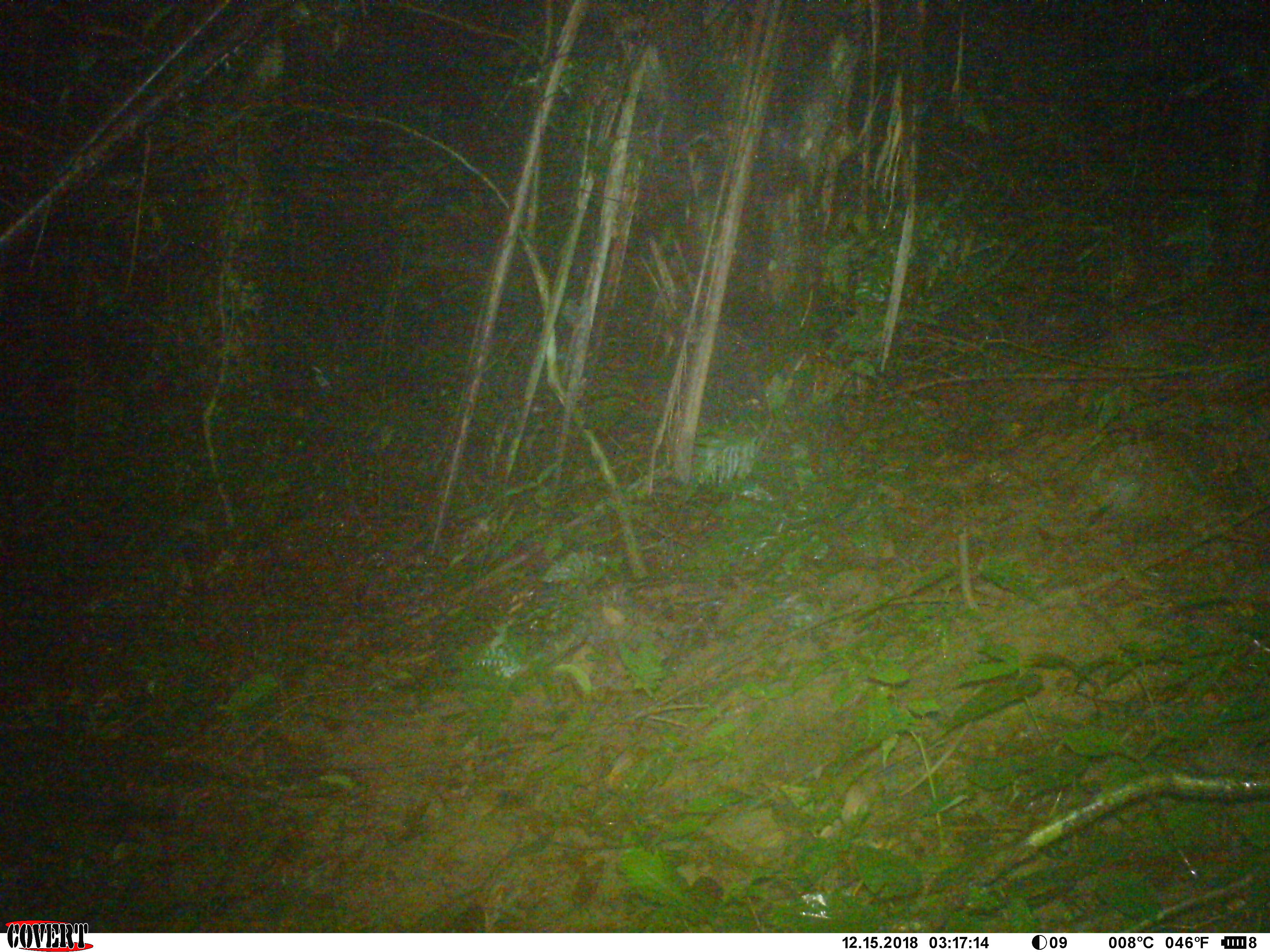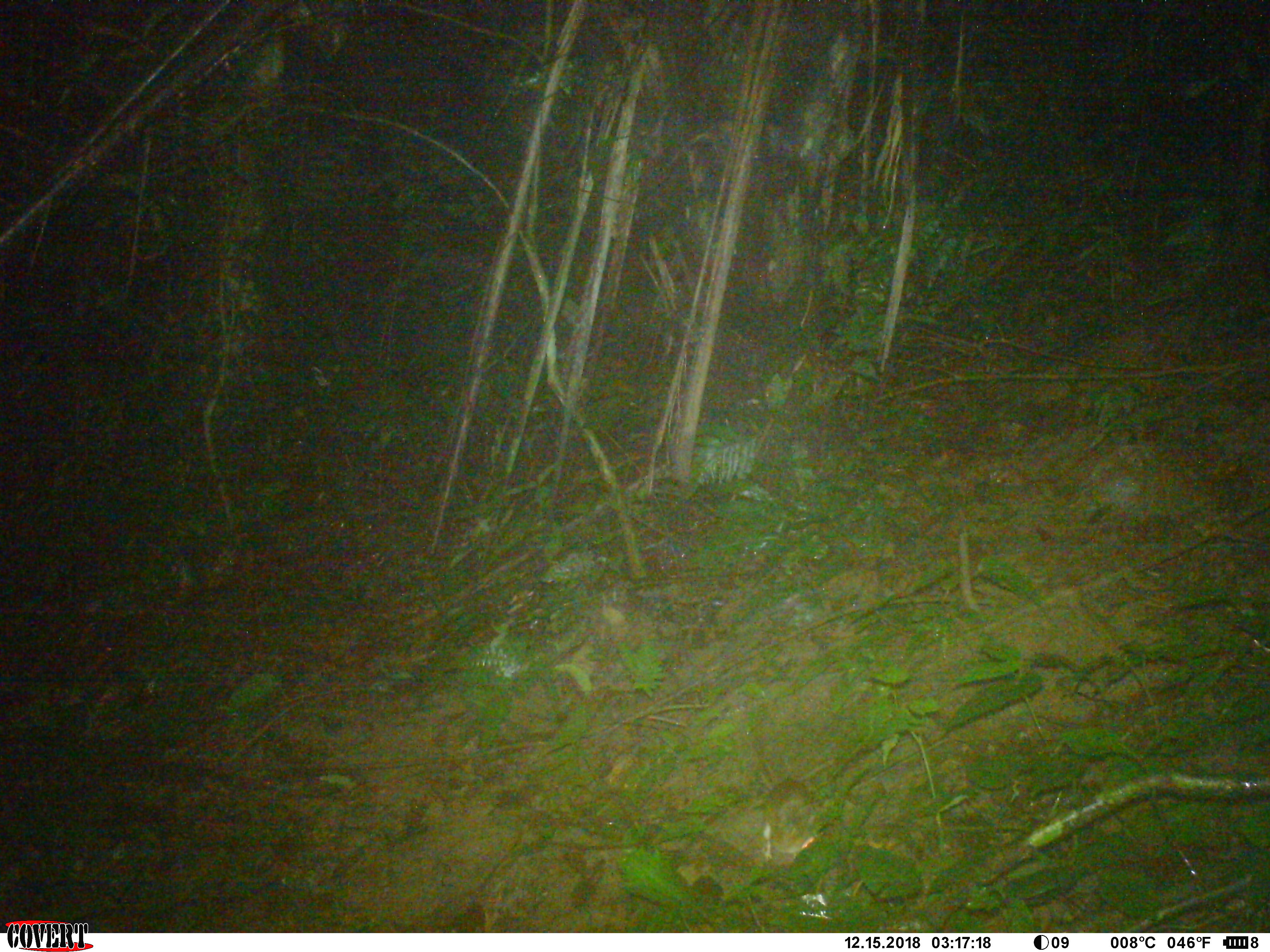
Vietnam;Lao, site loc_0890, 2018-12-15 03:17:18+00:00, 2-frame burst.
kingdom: Animalia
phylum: Chordata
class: Mammalia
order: Rodentia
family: Muridae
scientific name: Muridae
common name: old-world mice and rats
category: unidentified murid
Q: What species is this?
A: Unidentified murid (old-world mice and rats) (Muridae).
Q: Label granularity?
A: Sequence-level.